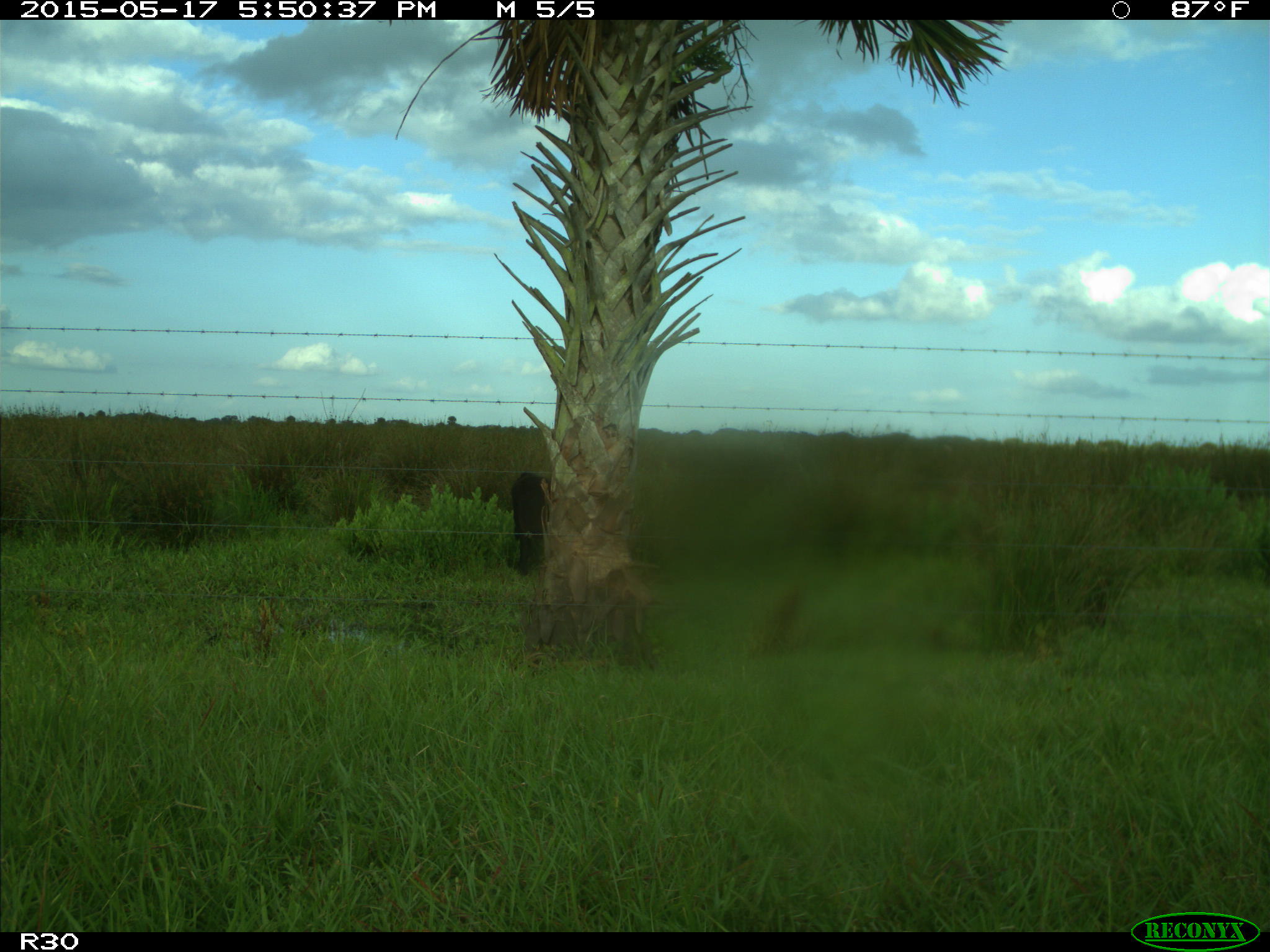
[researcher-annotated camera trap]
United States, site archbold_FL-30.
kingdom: Animalia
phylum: Chordata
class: Mammalia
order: Artiodactyla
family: Bovidae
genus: Bos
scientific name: Bos taurus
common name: domestic cow